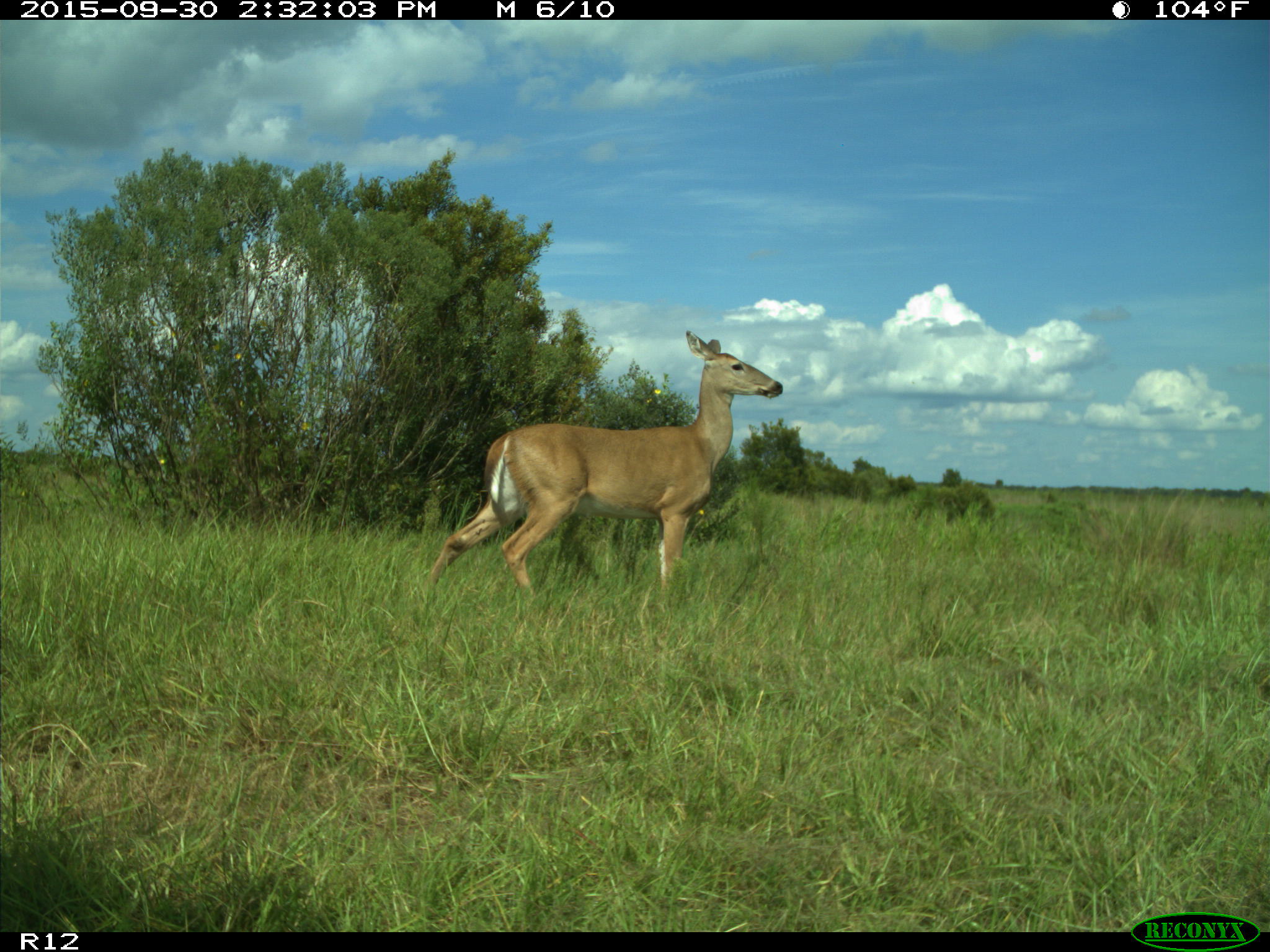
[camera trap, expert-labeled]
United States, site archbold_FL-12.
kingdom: Animalia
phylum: Chordata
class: Mammalia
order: Artiodactyla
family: Cervidae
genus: Odocoileus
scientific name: Odocoileus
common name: deer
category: unidentified deer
Unidentified deer (deer) (Odocoileus).